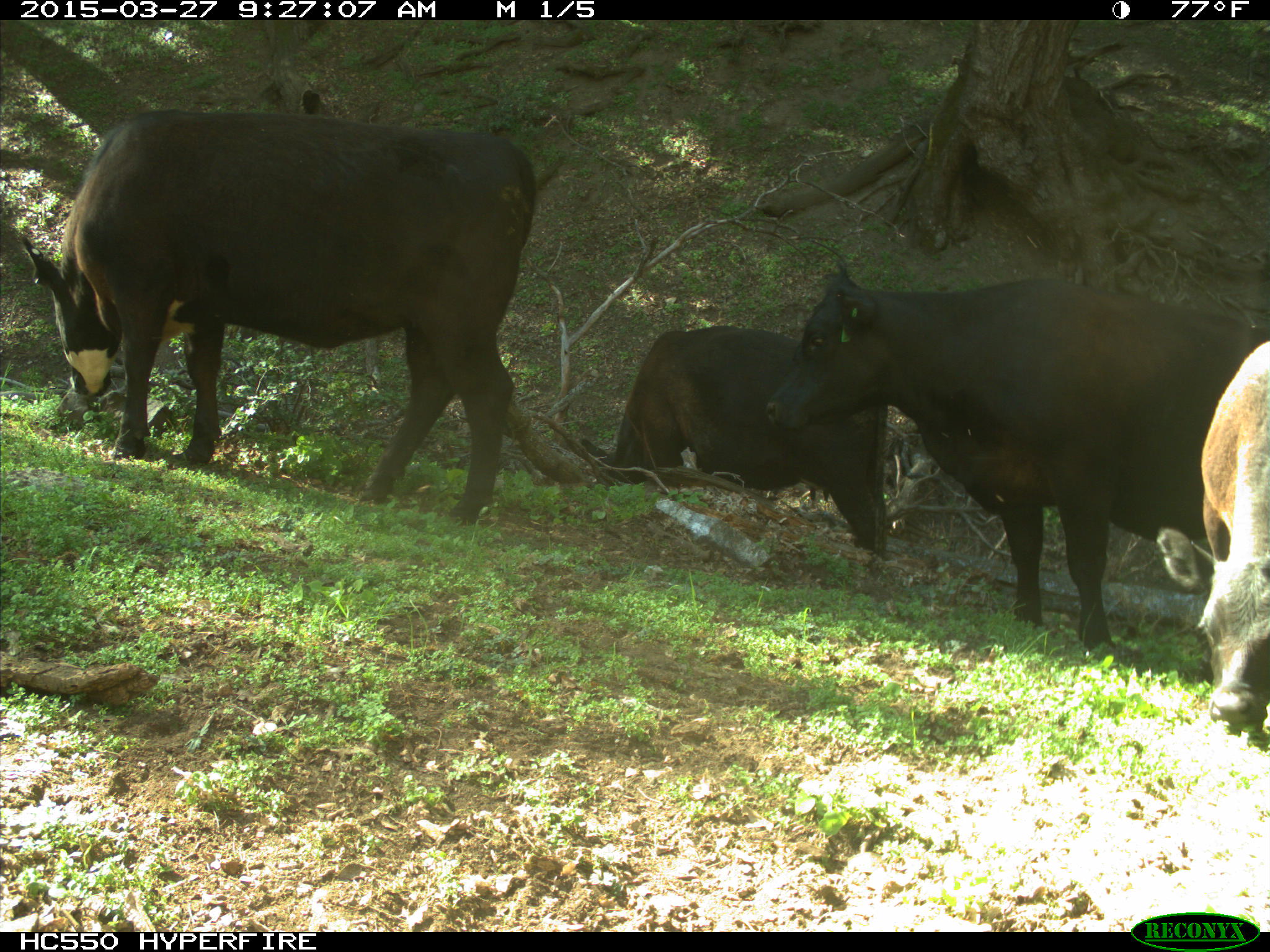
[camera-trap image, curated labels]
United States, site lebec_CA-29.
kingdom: Animalia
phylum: Chordata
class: Mammalia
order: Artiodactyla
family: Bovidae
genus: Bos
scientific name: Bos taurus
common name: domestic cow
Bos taurus (domestic cow).